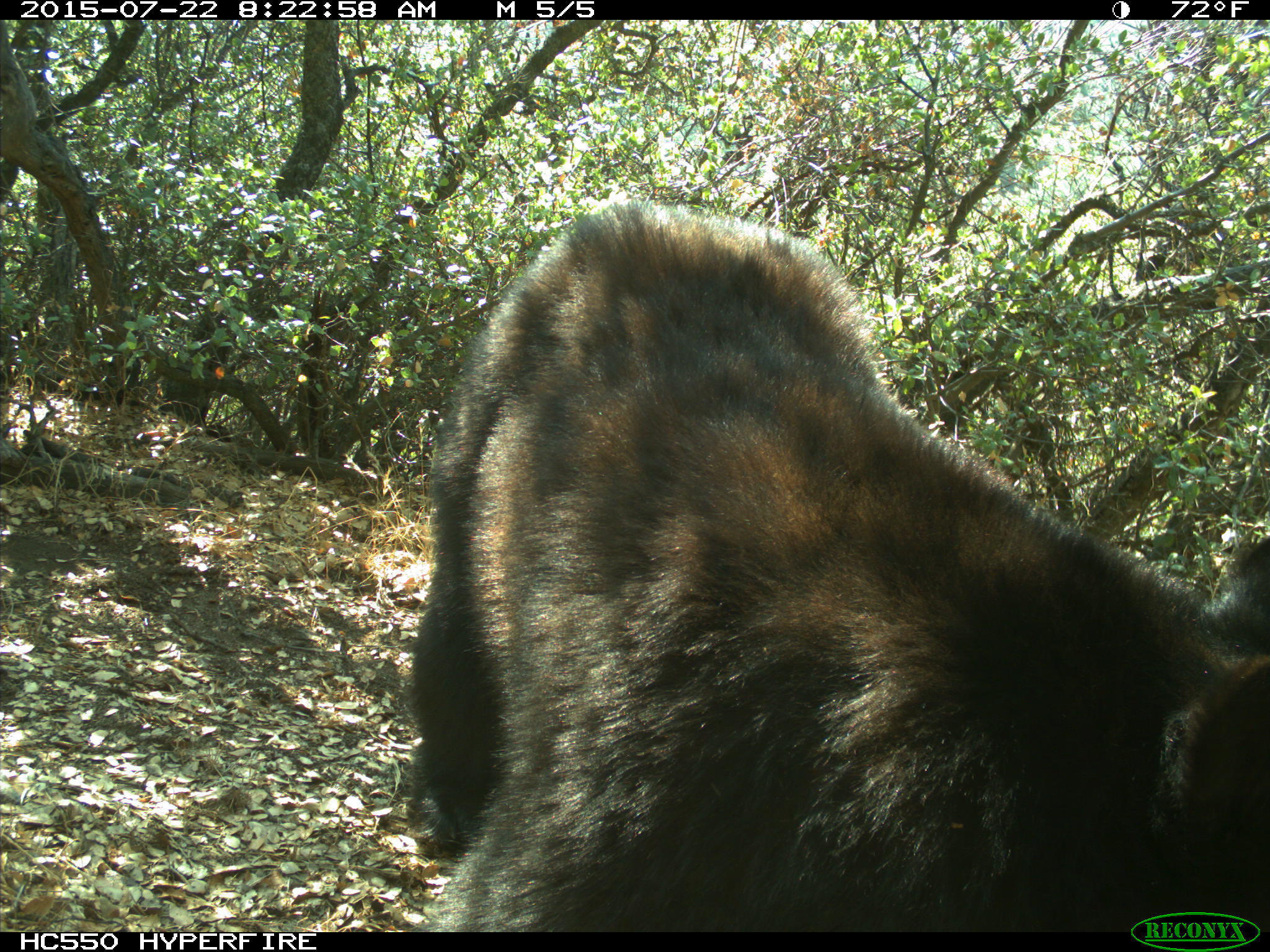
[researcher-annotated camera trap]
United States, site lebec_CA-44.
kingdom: Animalia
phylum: Chordata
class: Mammalia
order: Carnivora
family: Ursidae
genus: Ursus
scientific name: Ursus americanus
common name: american black bear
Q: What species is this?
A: Ursus americanus (american black bear).